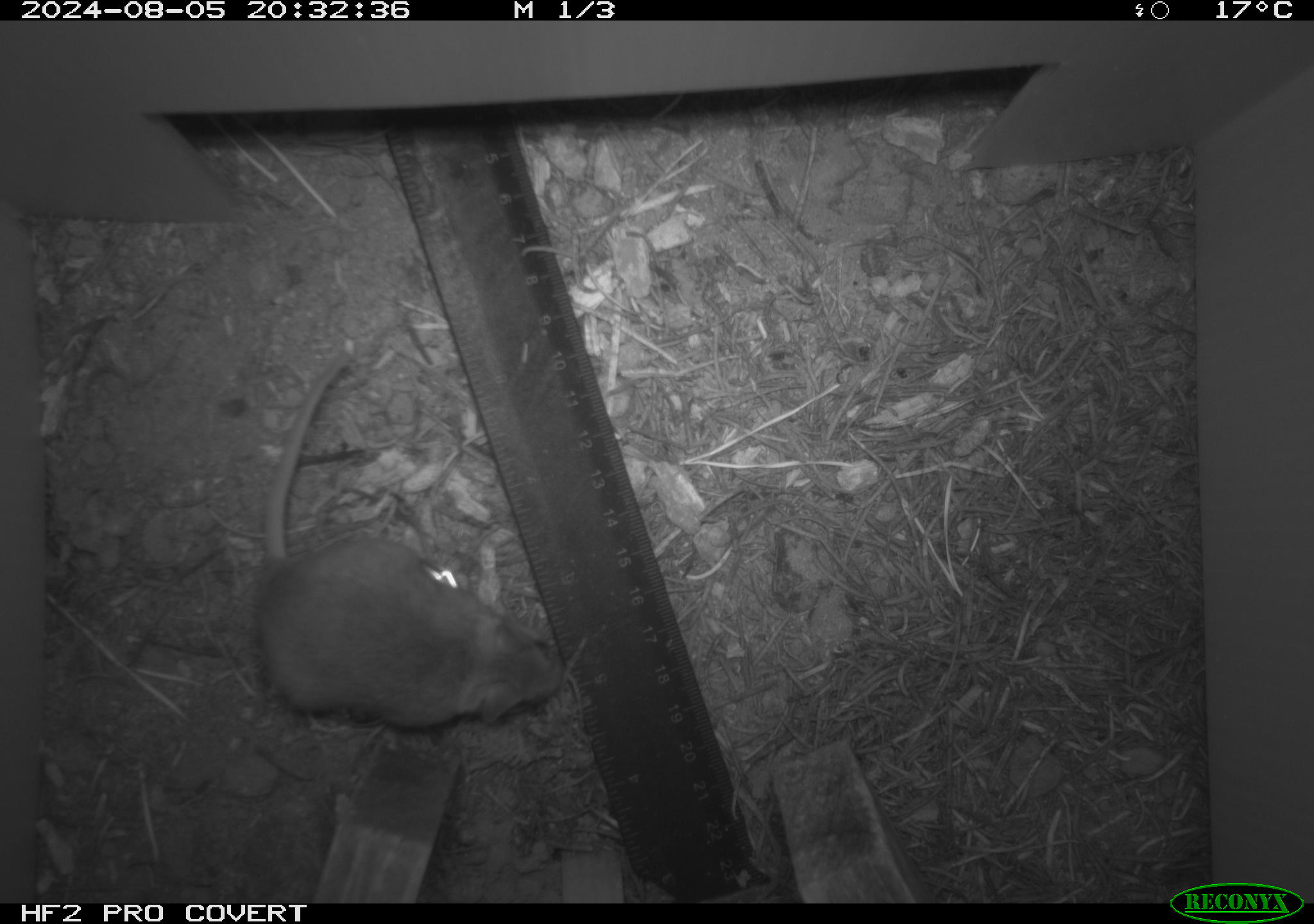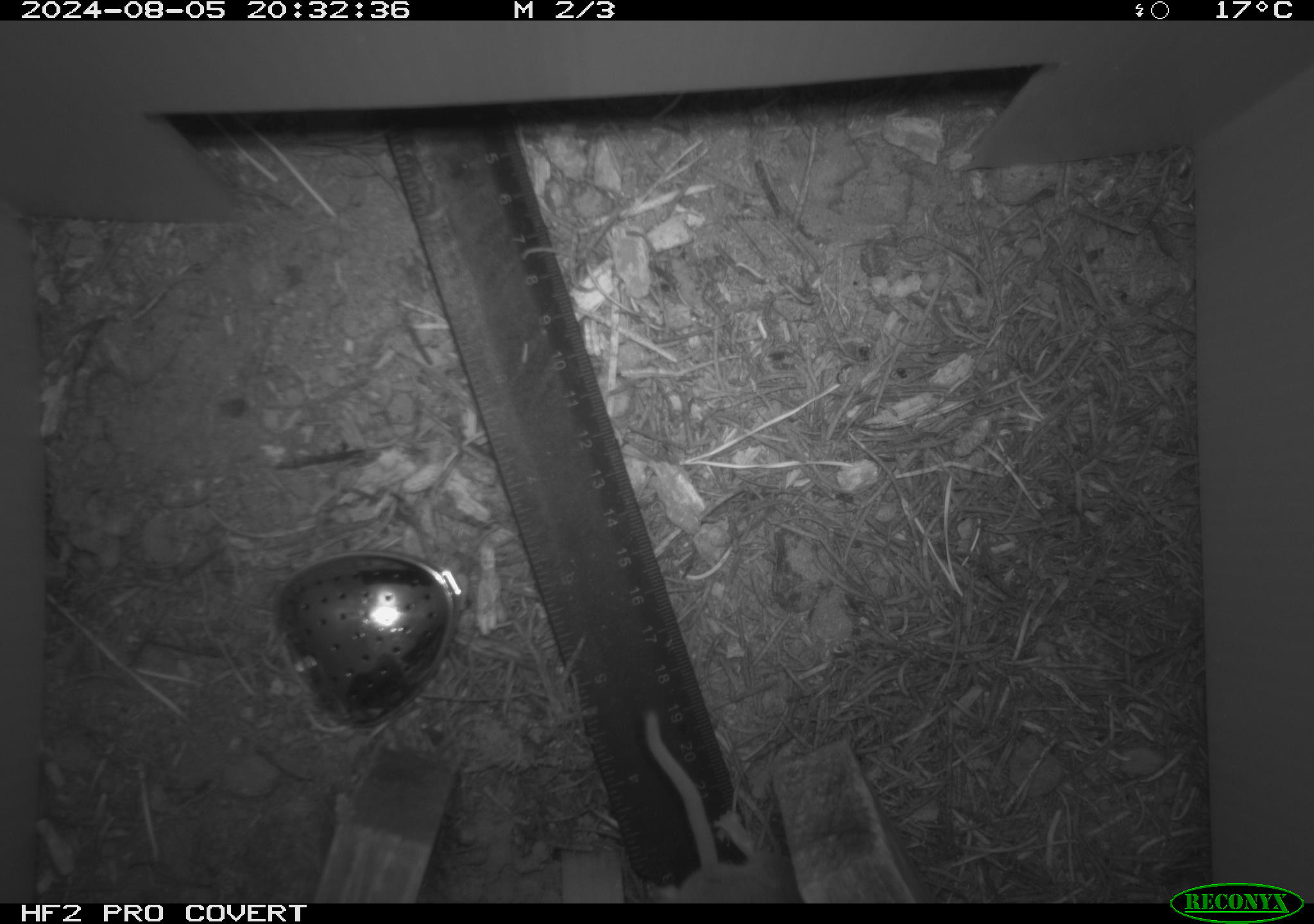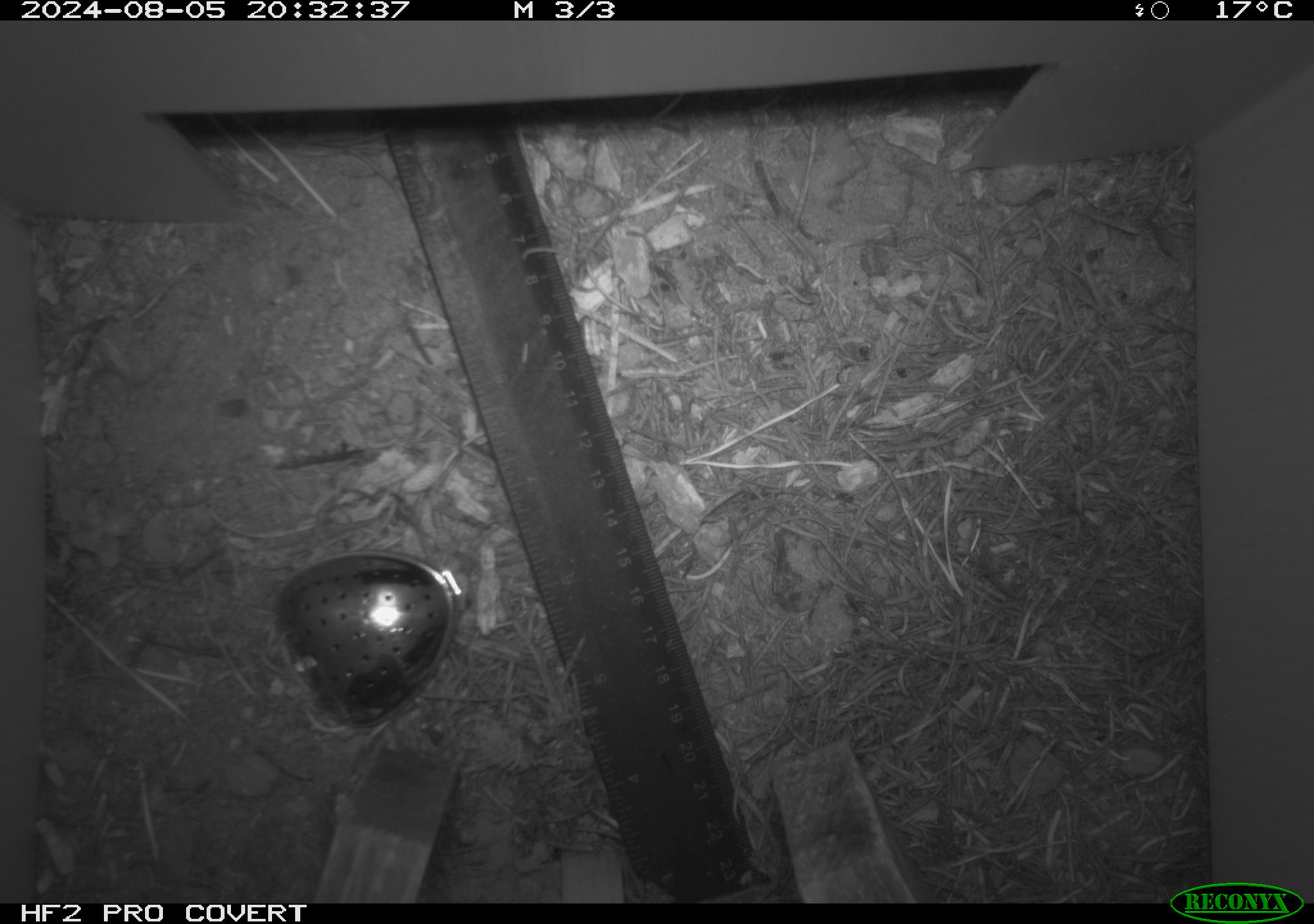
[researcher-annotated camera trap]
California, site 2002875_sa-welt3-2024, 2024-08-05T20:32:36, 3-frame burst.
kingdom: Animalia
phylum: Chordata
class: Mammalia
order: Rodentia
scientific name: Rodentia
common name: mouse species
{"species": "mouse species (Rodentia)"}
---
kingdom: Animalia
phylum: Chordata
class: Mammalia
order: Rodentia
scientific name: Rodentia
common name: rodent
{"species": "rodent (Rodentia)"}